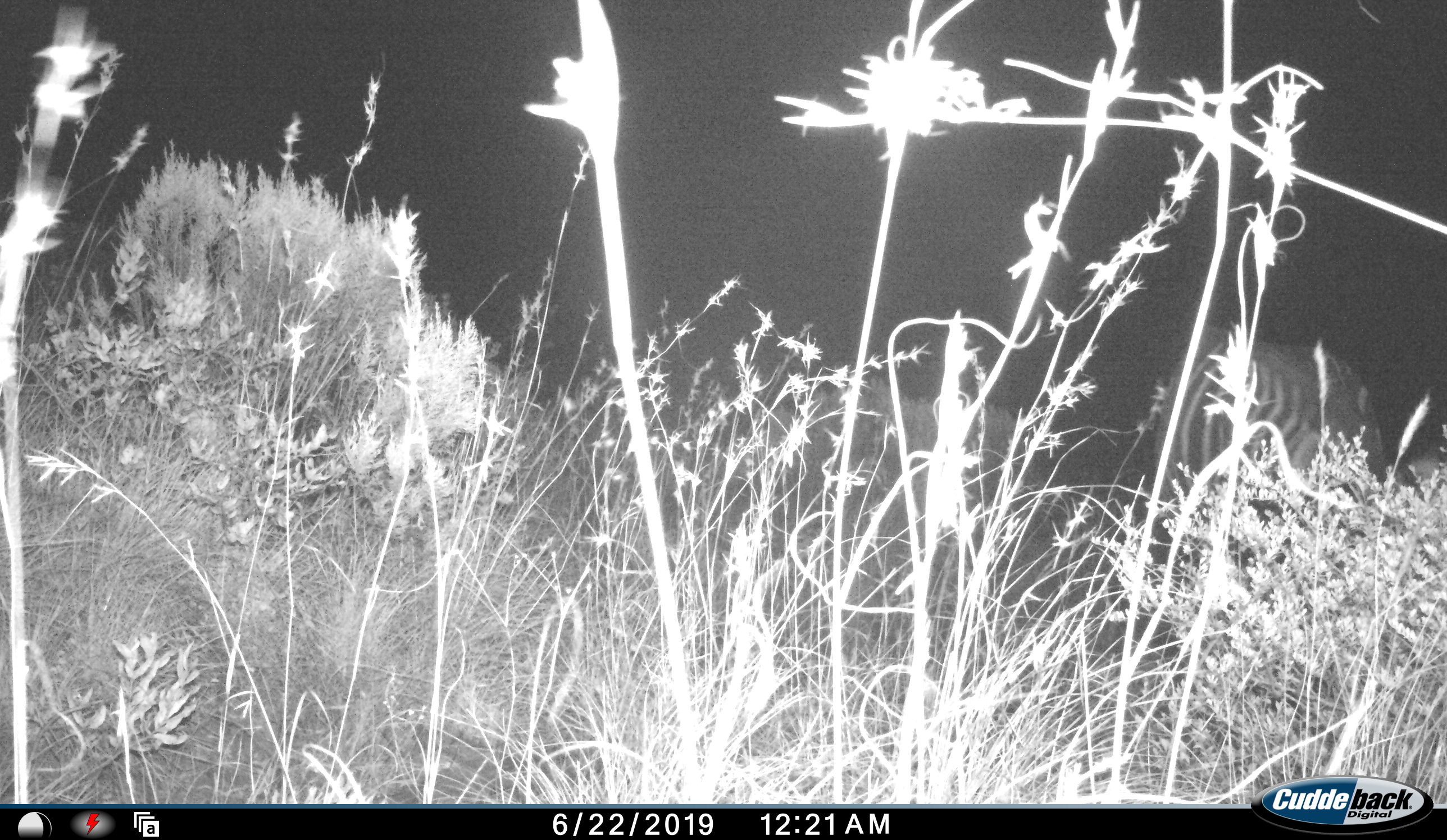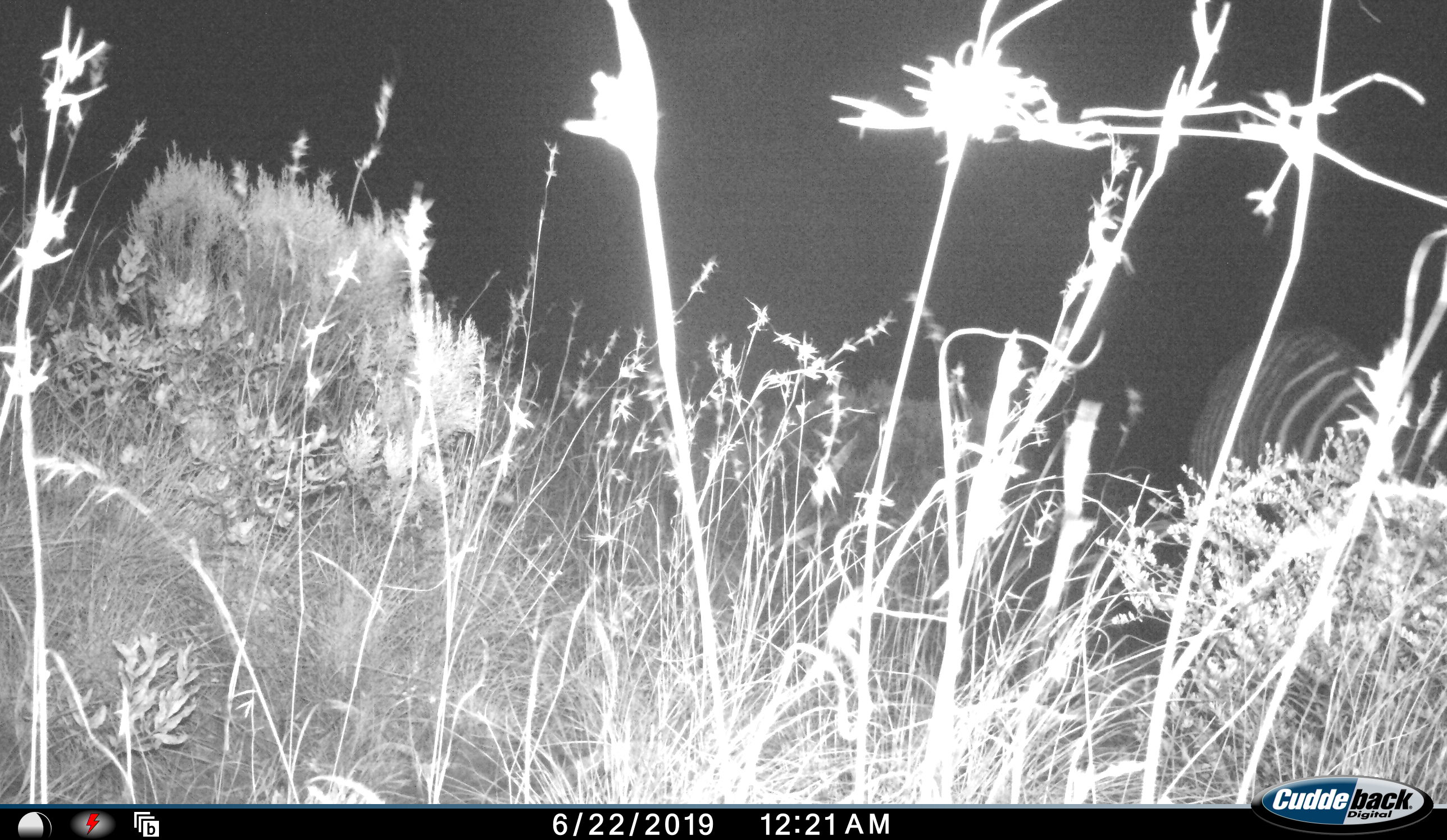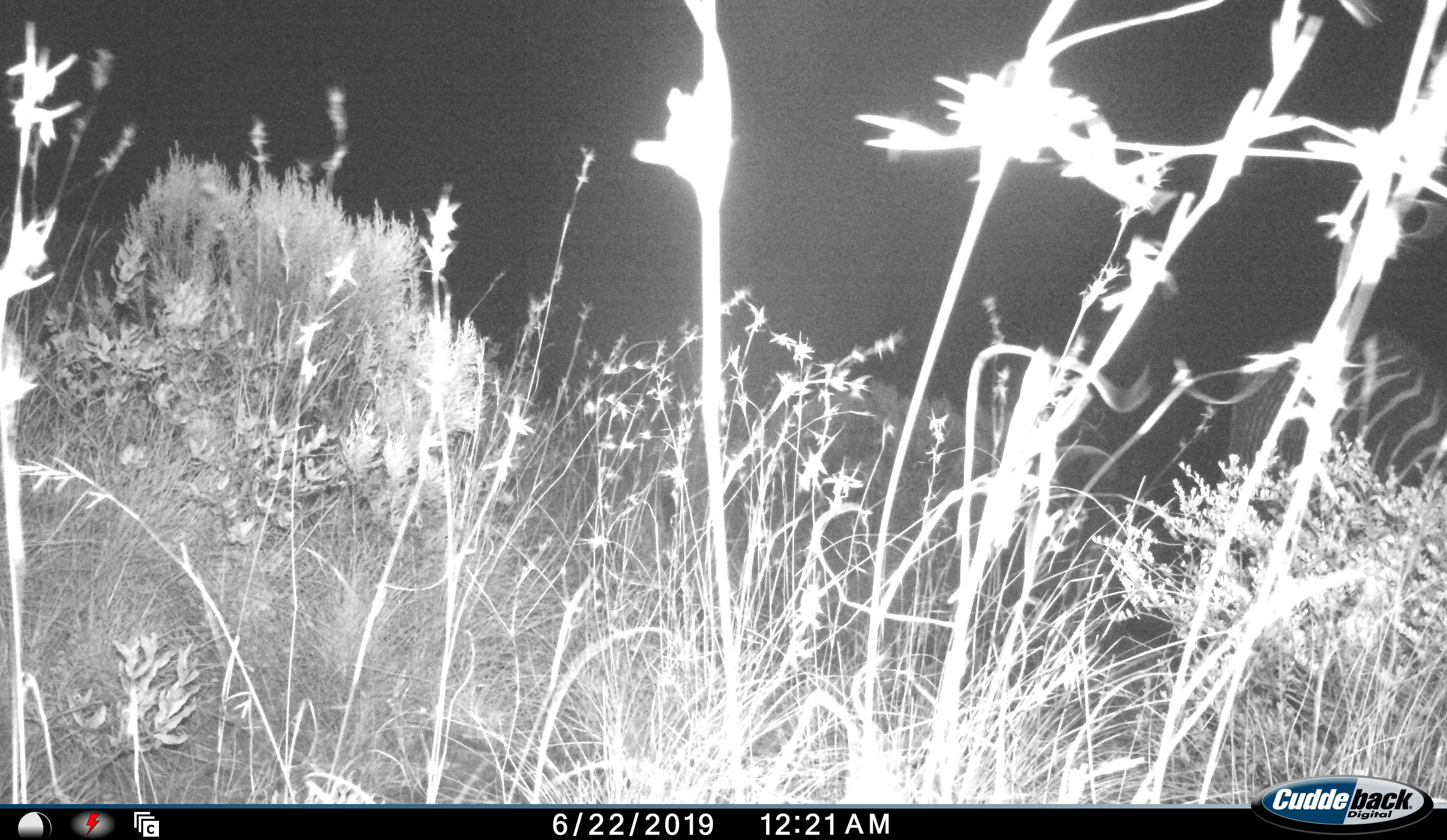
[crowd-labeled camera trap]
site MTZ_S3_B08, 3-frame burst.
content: unidentified animal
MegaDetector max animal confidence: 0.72